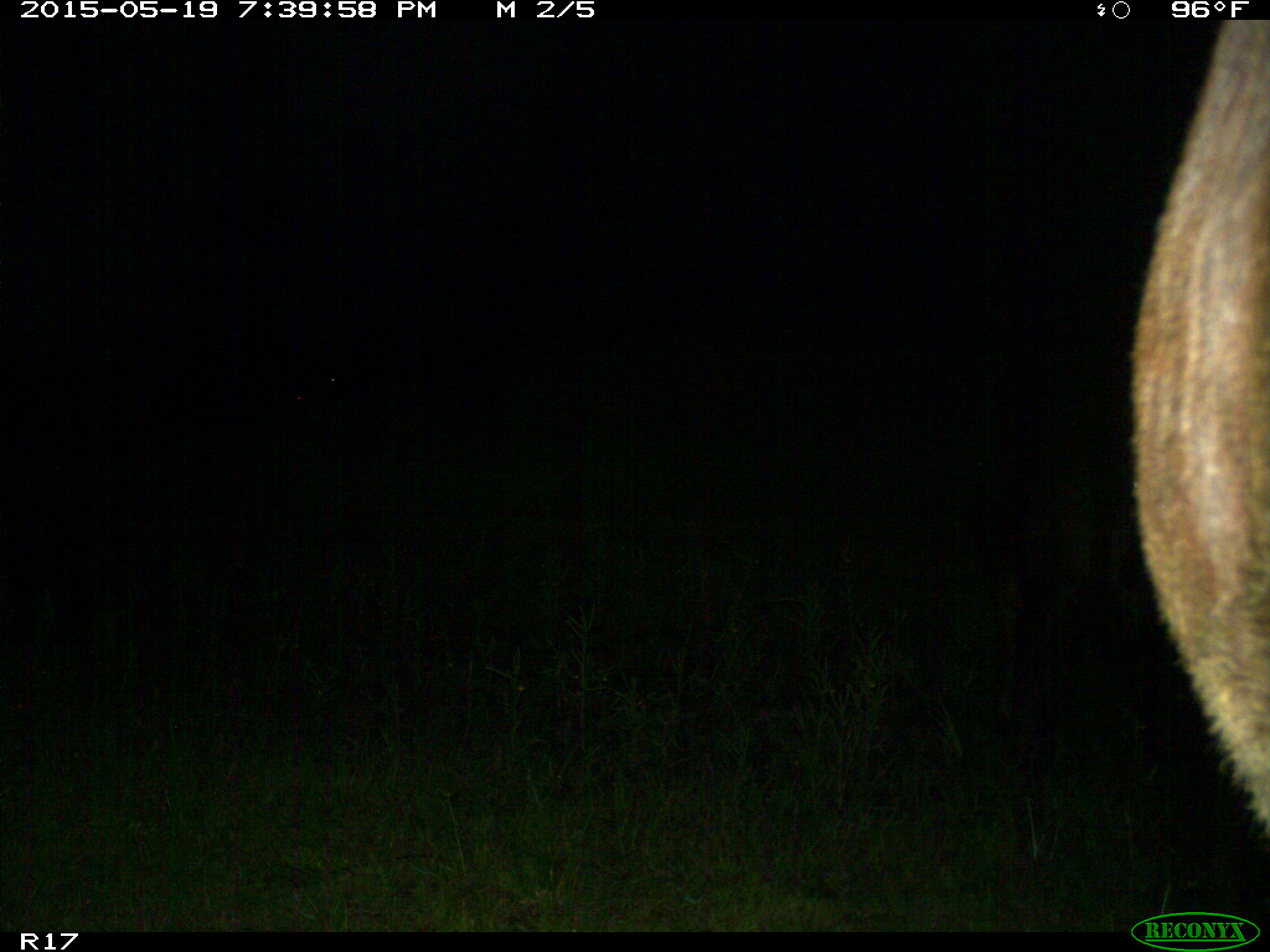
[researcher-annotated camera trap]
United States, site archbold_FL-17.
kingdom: Animalia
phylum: Chordata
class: Mammalia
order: Artiodactyla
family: Bovidae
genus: Bos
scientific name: Bos taurus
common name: domestic cow